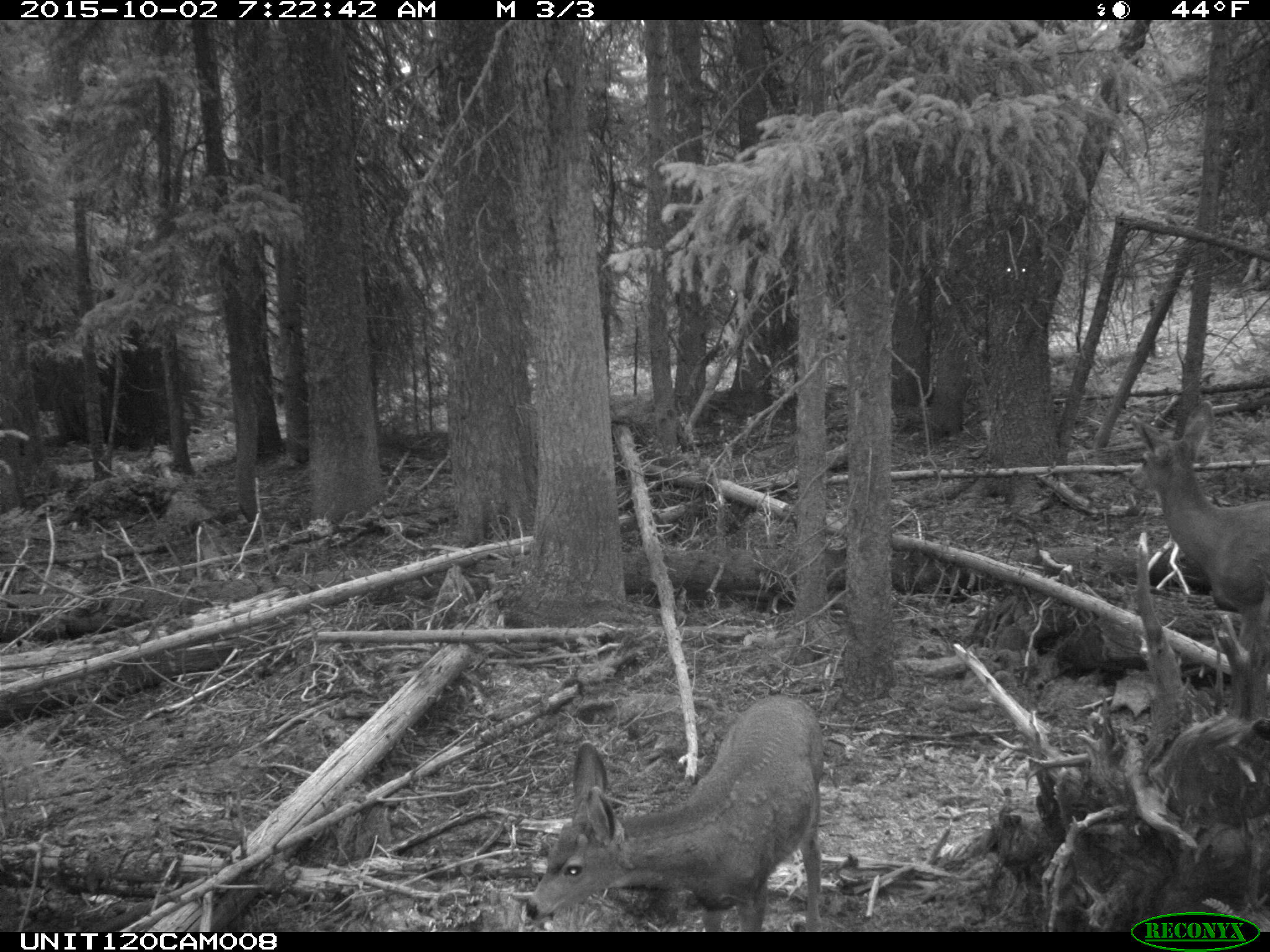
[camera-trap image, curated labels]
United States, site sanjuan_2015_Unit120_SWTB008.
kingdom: Animalia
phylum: Chordata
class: Mammalia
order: Artiodactyla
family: Cervidae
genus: Odocoileus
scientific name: Odocoileus hemionus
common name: mule deer